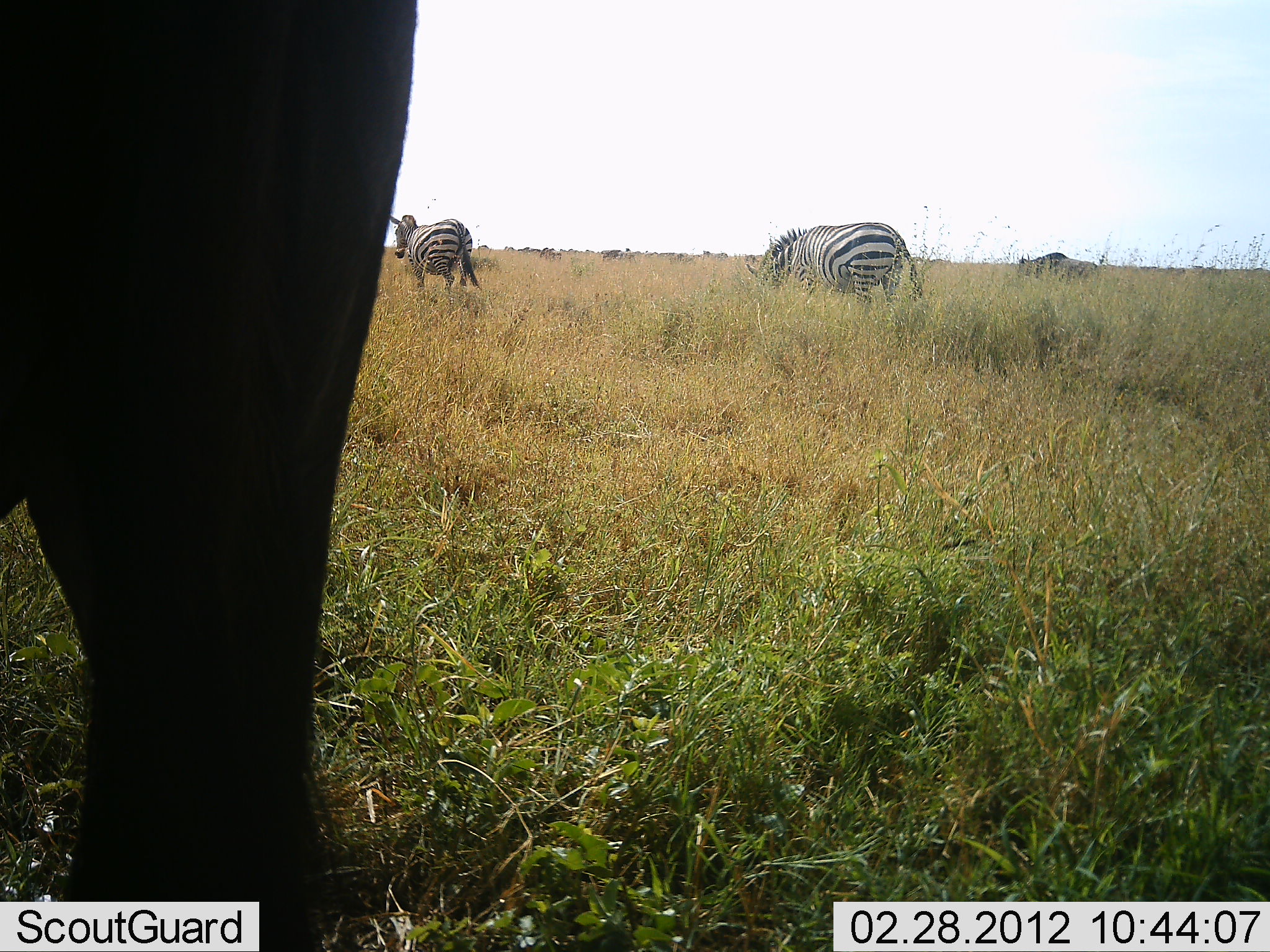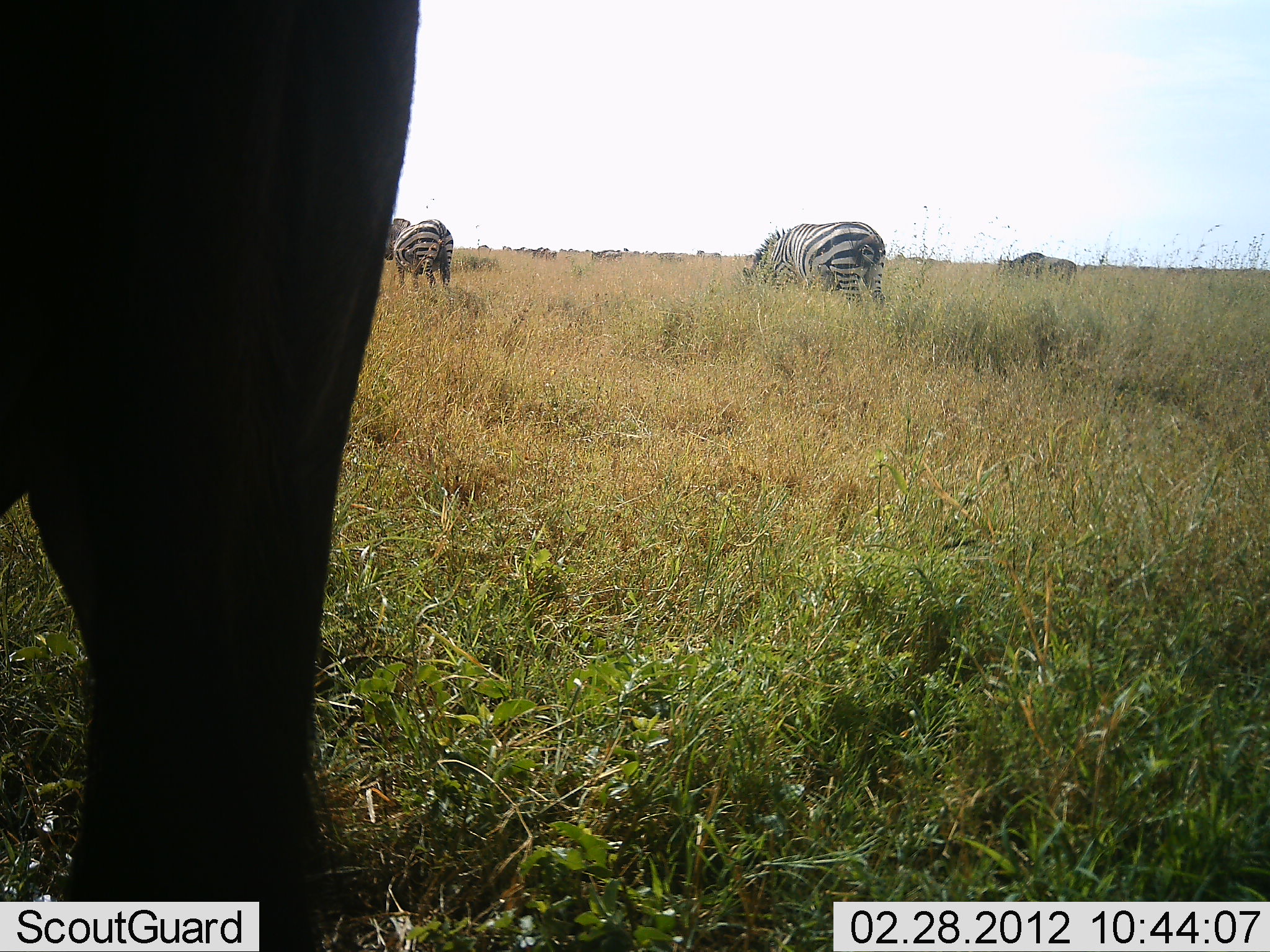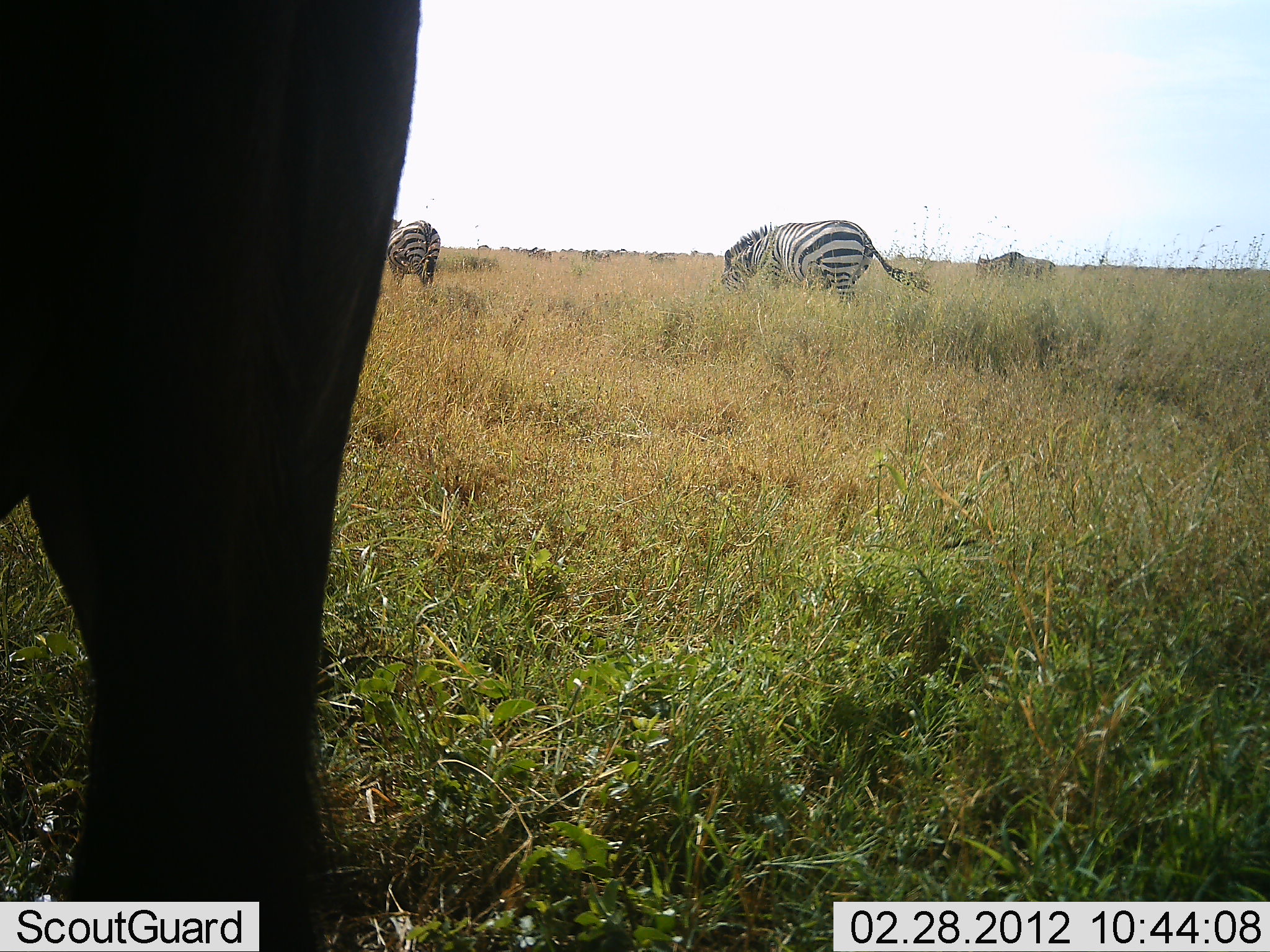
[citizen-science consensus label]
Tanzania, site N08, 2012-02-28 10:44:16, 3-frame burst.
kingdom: Animalia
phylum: Chordata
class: Mammalia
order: Artiodactyla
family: Bovidae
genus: Connochaetes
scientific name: Connochaetes taurinus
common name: blue wildebeest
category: wildebeest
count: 8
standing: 65%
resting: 0%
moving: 75%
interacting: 0%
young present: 0%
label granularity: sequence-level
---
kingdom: Animalia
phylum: Chordata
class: Mammalia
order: Perissodactyla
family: Equidae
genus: Equus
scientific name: Equus quagga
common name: plains zebra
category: zebra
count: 2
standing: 29%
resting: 3%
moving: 55%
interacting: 3%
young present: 0%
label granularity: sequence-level